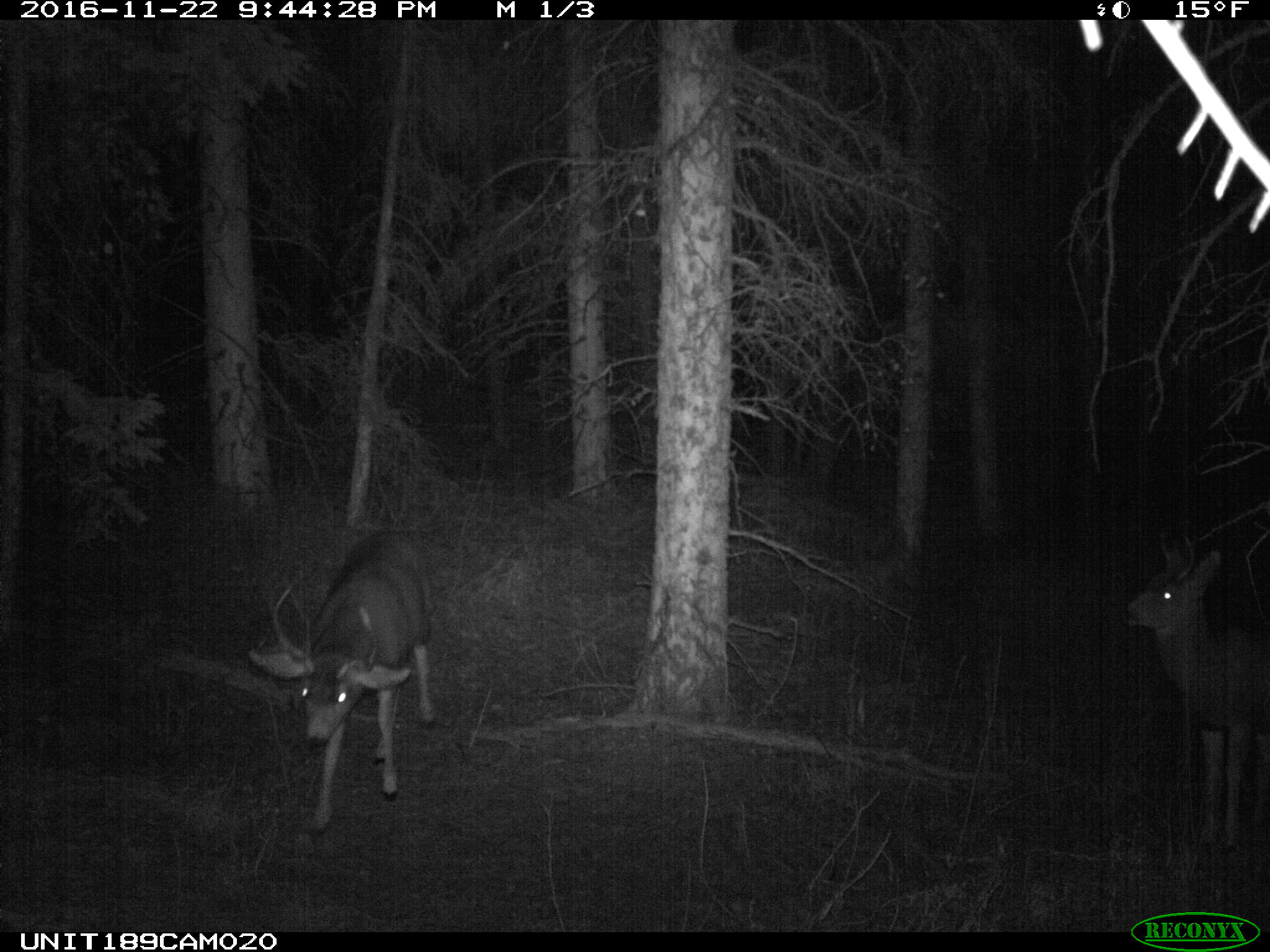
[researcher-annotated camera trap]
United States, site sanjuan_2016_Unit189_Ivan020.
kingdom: Animalia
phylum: Chordata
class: Mammalia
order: Artiodactyla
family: Cervidae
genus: Odocoileus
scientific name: Odocoileus hemionus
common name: mule deer